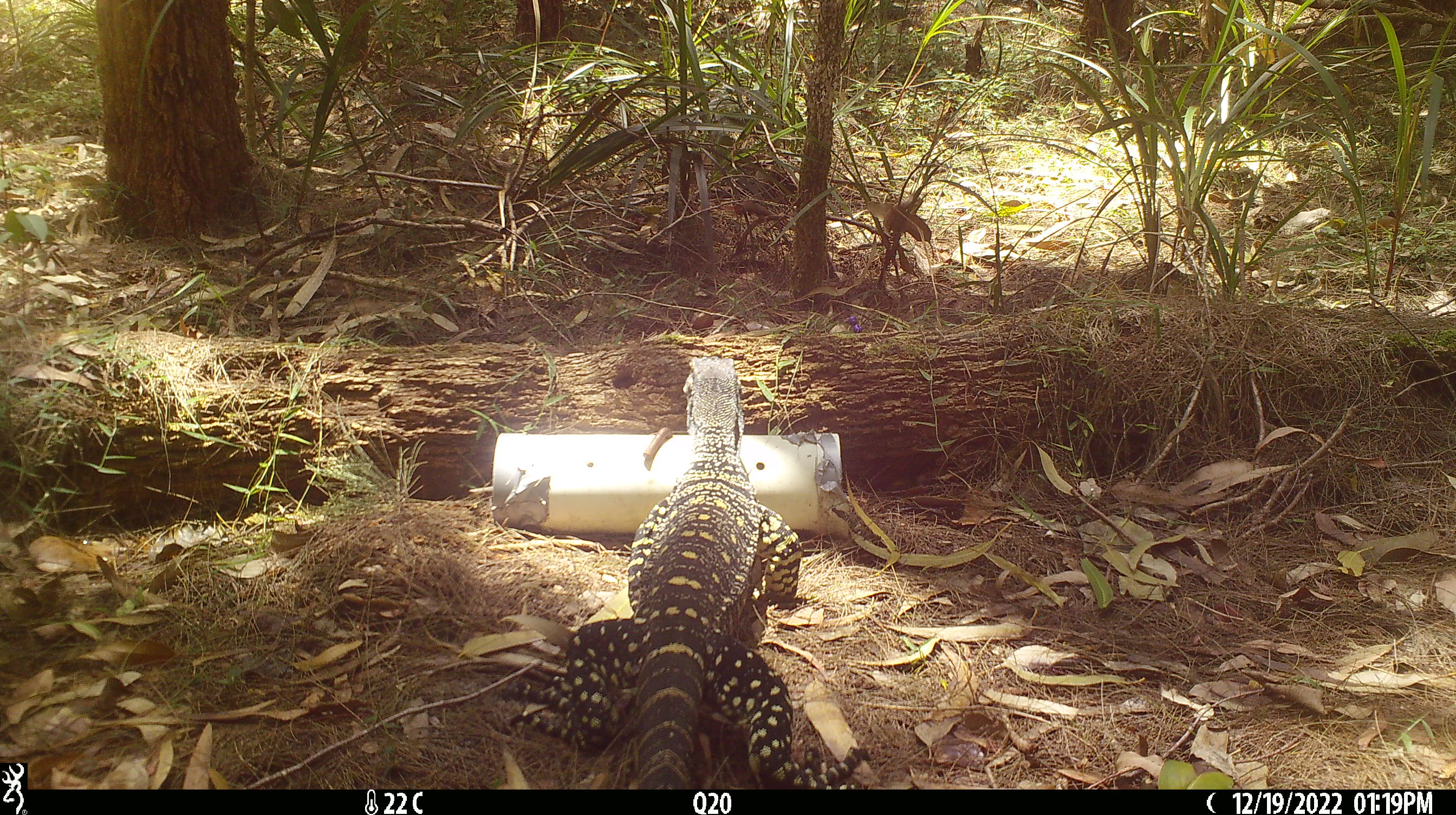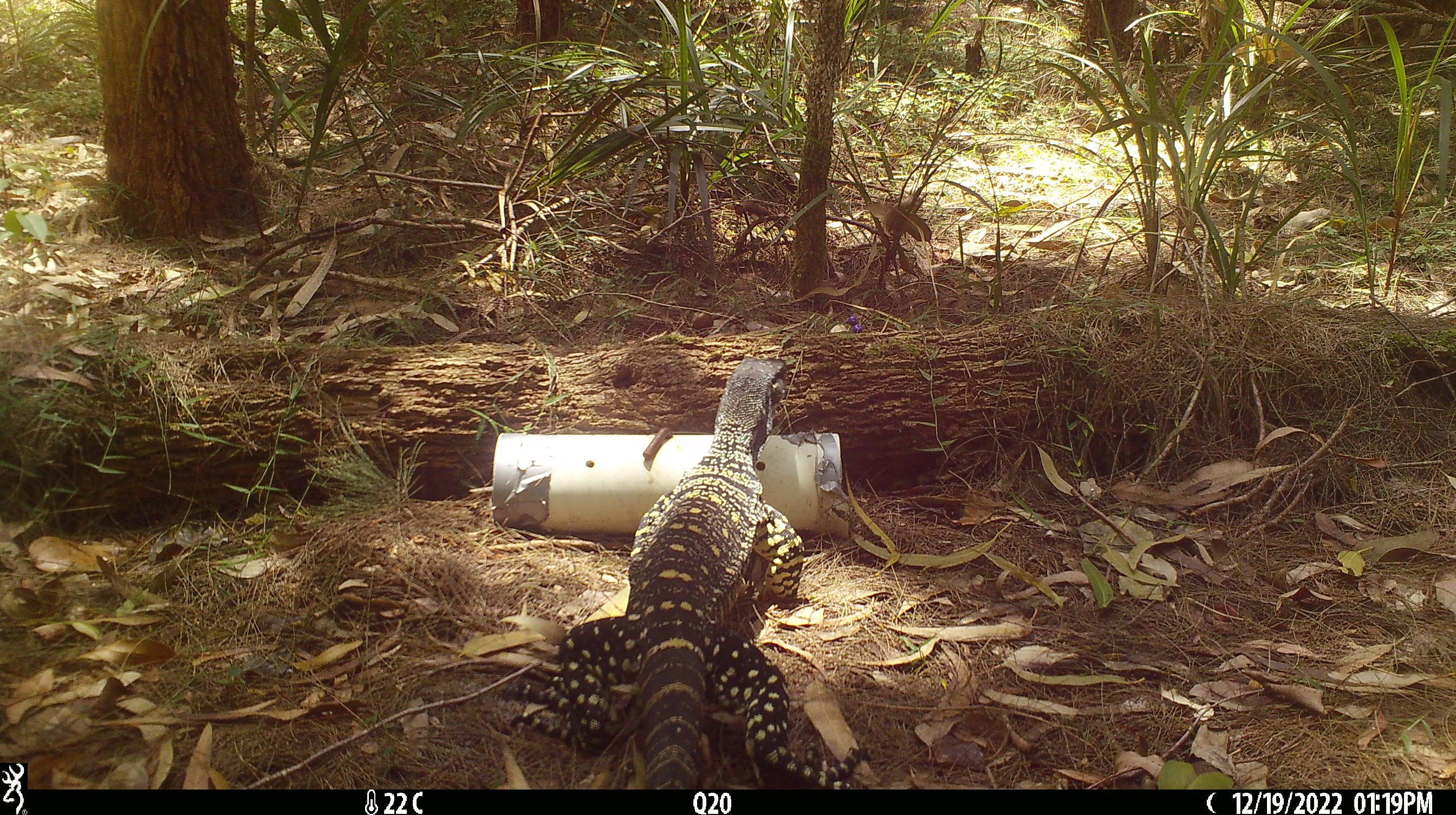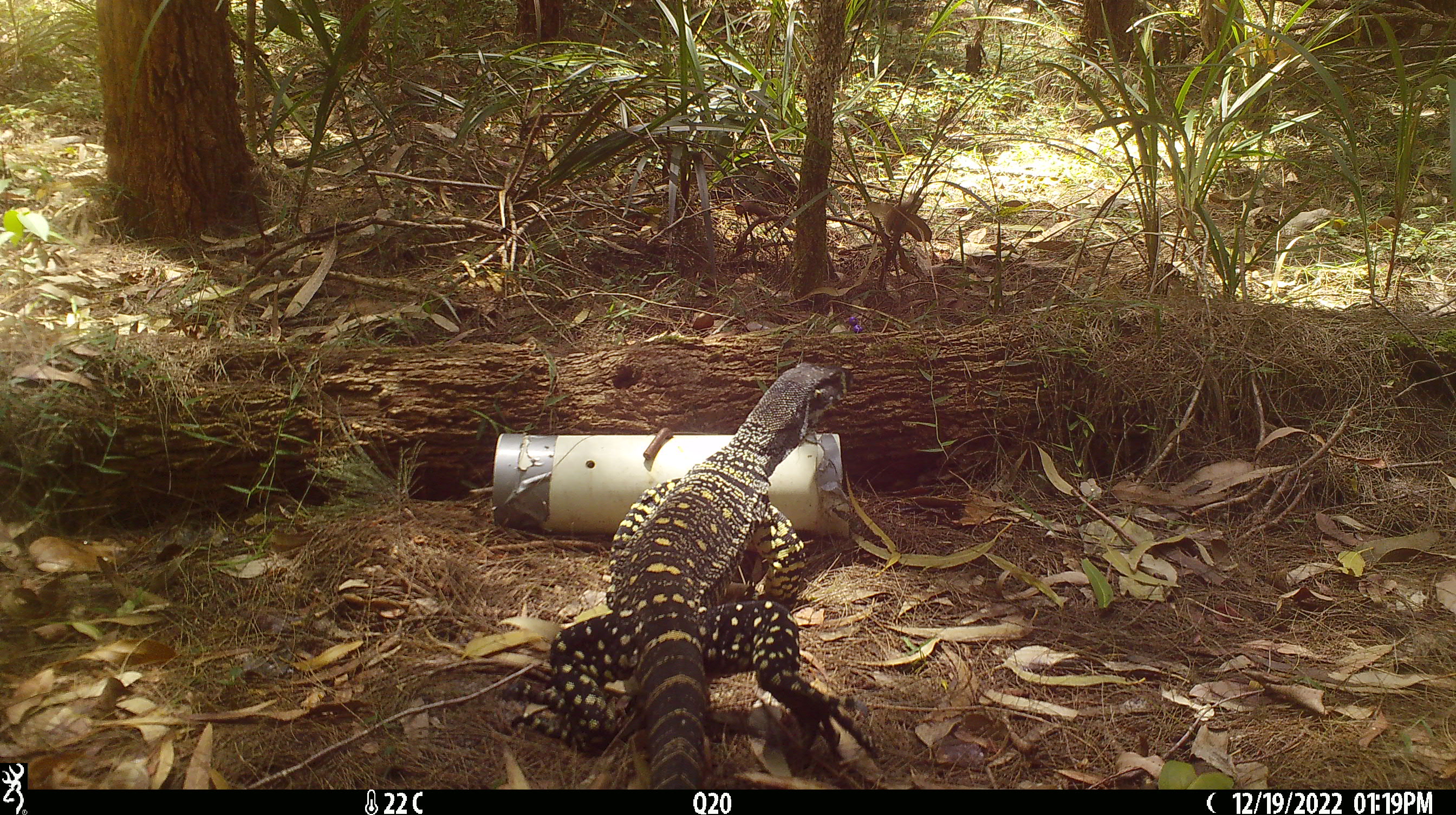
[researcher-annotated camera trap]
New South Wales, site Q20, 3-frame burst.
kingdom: Animalia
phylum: Chordata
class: Reptilia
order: Squamata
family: Varanidae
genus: Varanus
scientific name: Varanus varius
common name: lace monitor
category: goanna